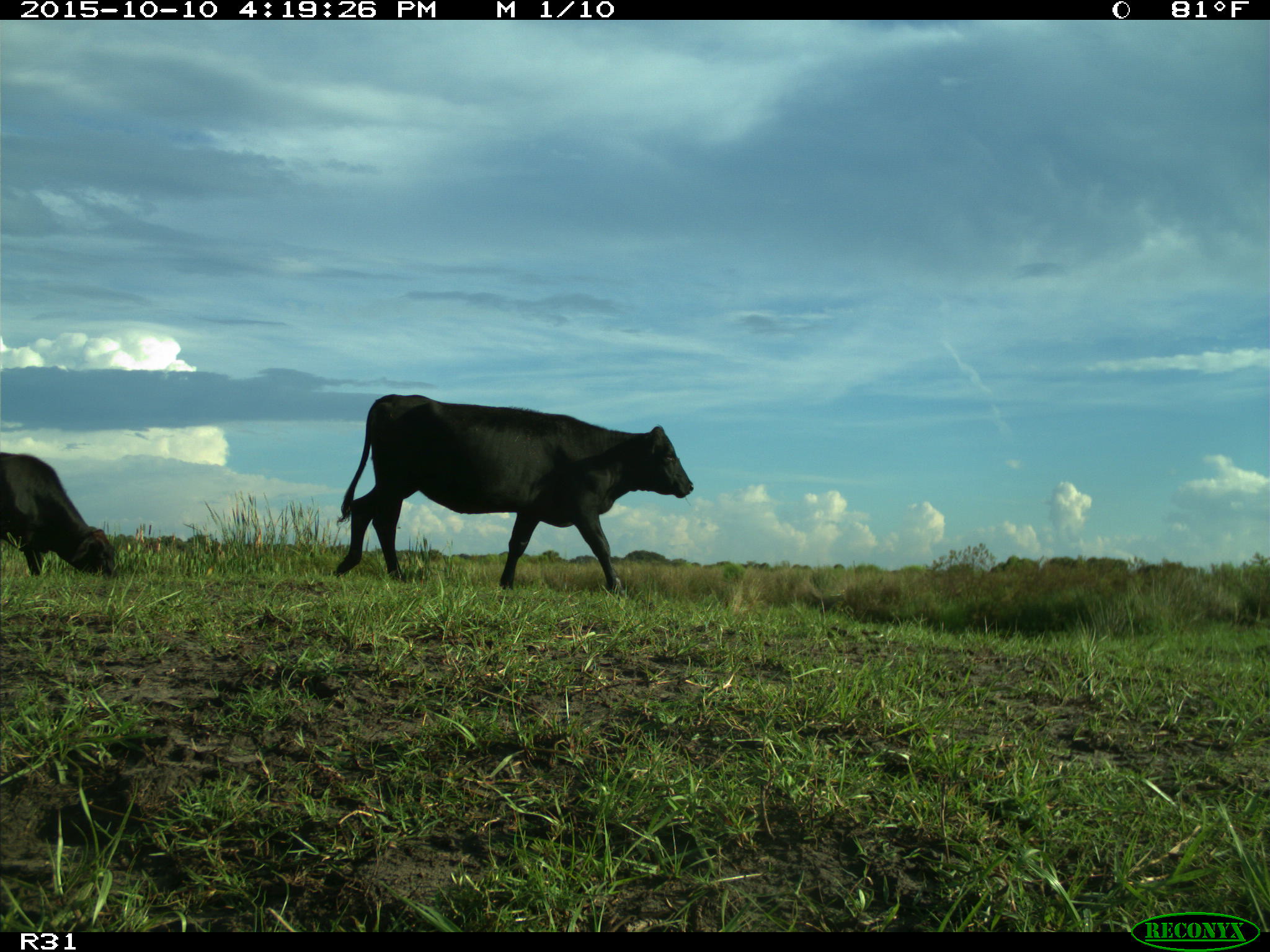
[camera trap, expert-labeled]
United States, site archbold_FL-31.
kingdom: Animalia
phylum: Chordata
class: Mammalia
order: Artiodactyla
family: Bovidae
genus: Bos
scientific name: Bos taurus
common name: domestic cow